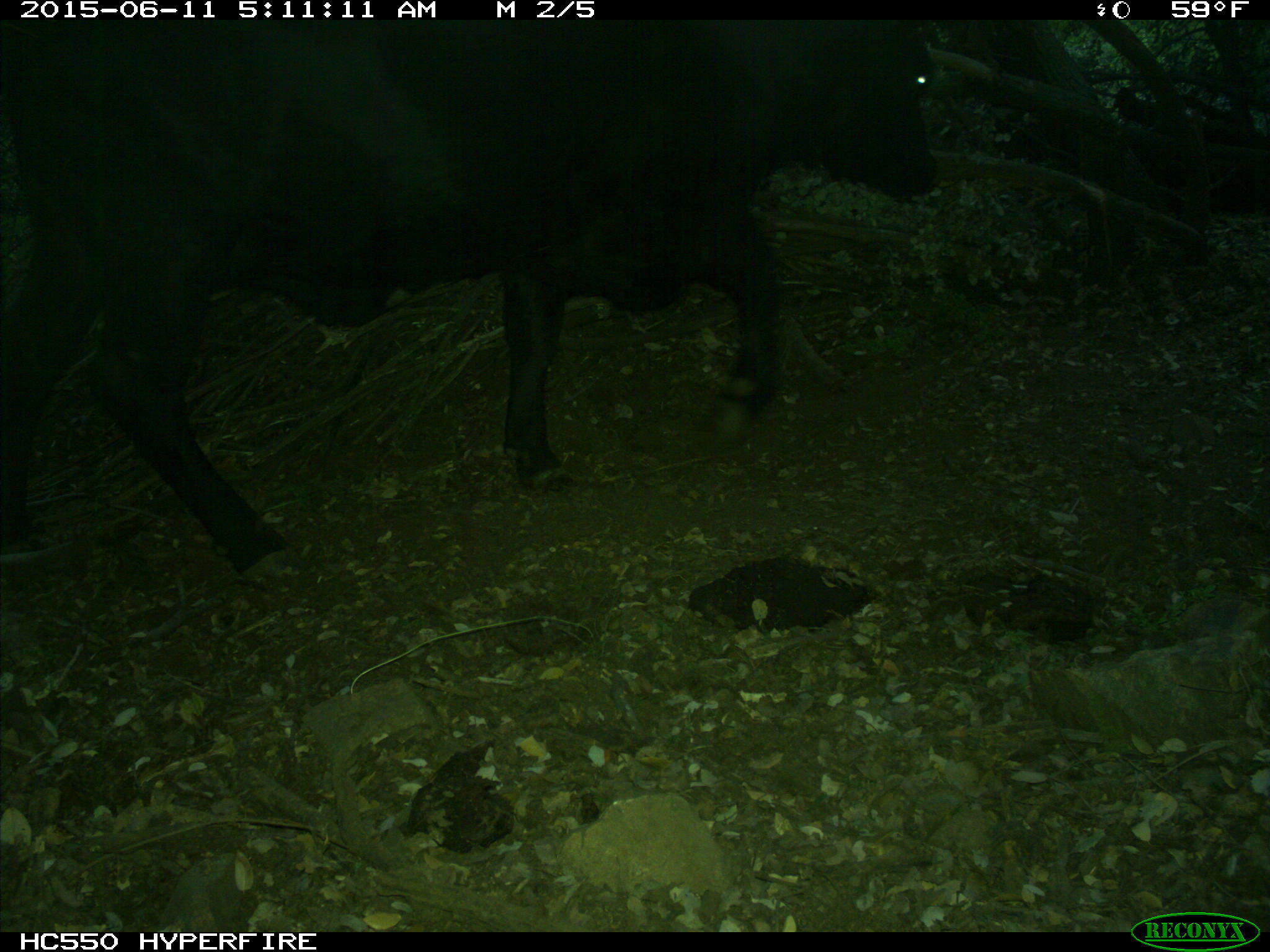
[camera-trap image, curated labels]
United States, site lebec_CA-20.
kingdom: Animalia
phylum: Chordata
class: Mammalia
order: Artiodactyla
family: Bovidae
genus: Bos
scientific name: Bos taurus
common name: domestic cow